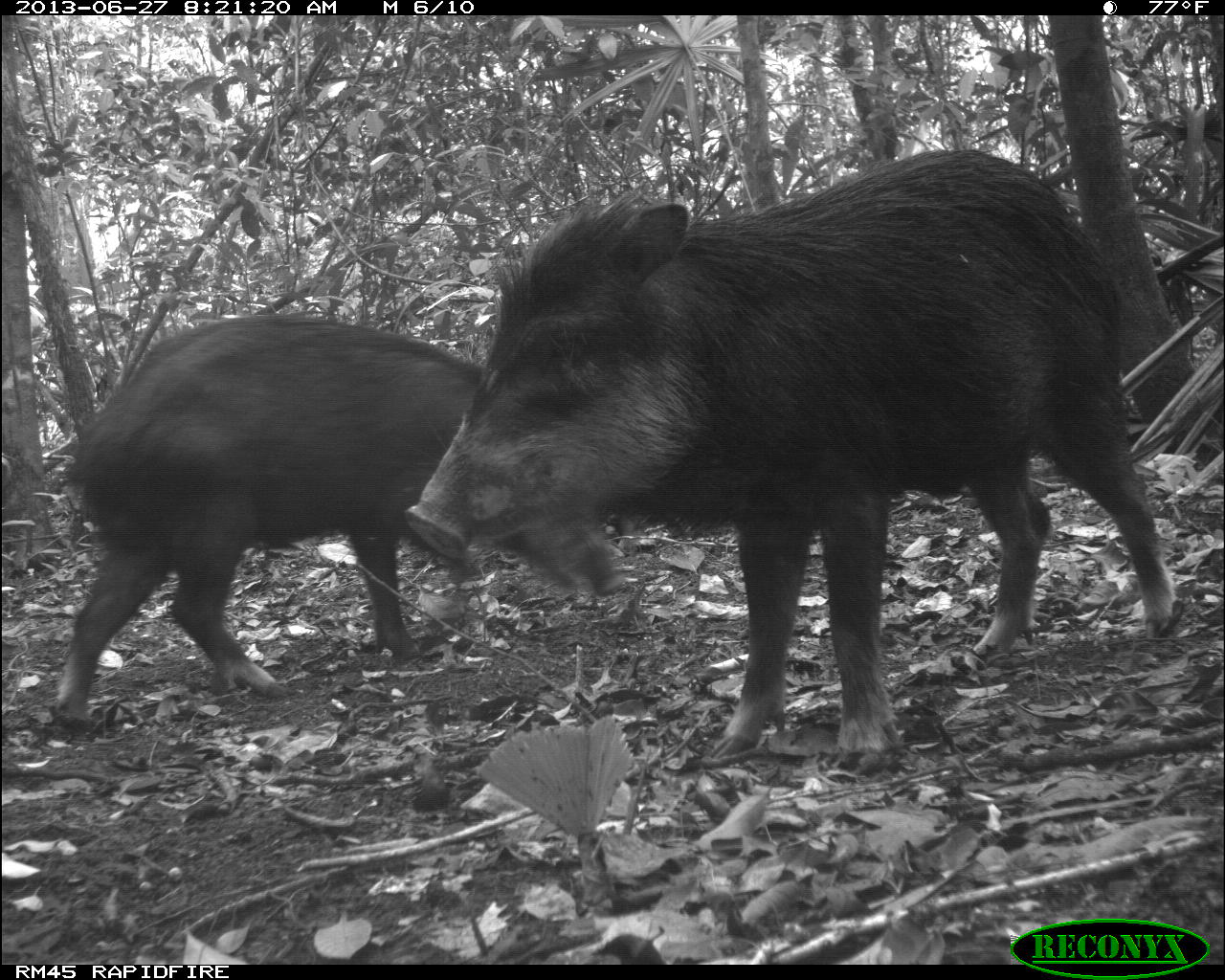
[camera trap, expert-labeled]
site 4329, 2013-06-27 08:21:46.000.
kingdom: Animalia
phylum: Chordata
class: Mammalia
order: Artiodactyla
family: Tayassuidae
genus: Tayassu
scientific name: Tayassu pecari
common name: white-lipped peccary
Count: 4.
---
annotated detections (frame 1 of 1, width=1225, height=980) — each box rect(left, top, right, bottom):
tayassu pecari: rect(400, 146, 1179, 771); rect(49, 310, 627, 726)